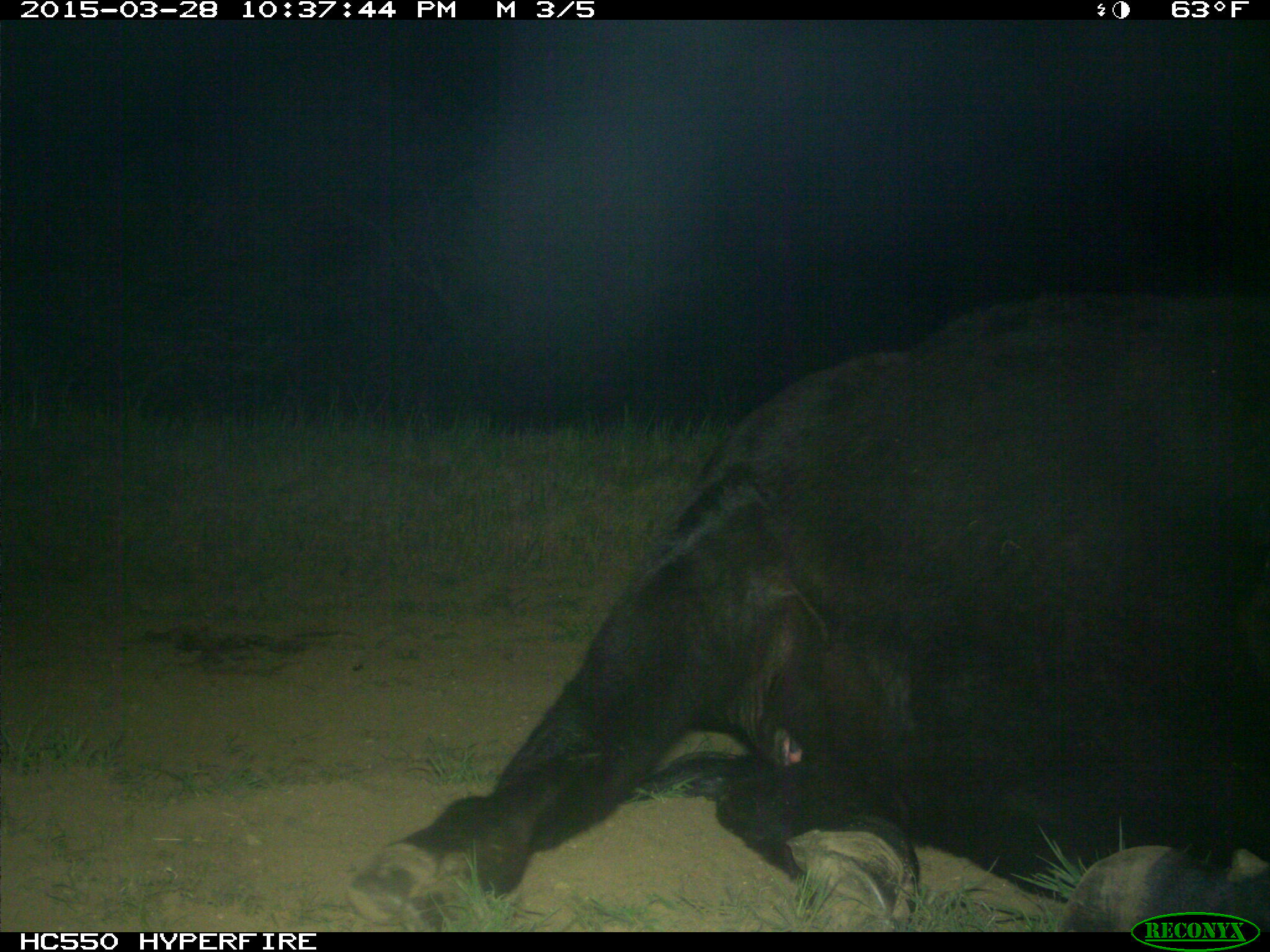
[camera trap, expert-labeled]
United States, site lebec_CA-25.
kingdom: Animalia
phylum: Chordata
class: Mammalia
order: Artiodactyla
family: Bovidae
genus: Bos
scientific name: Bos taurus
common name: domestic cow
Bos taurus (domestic cow).